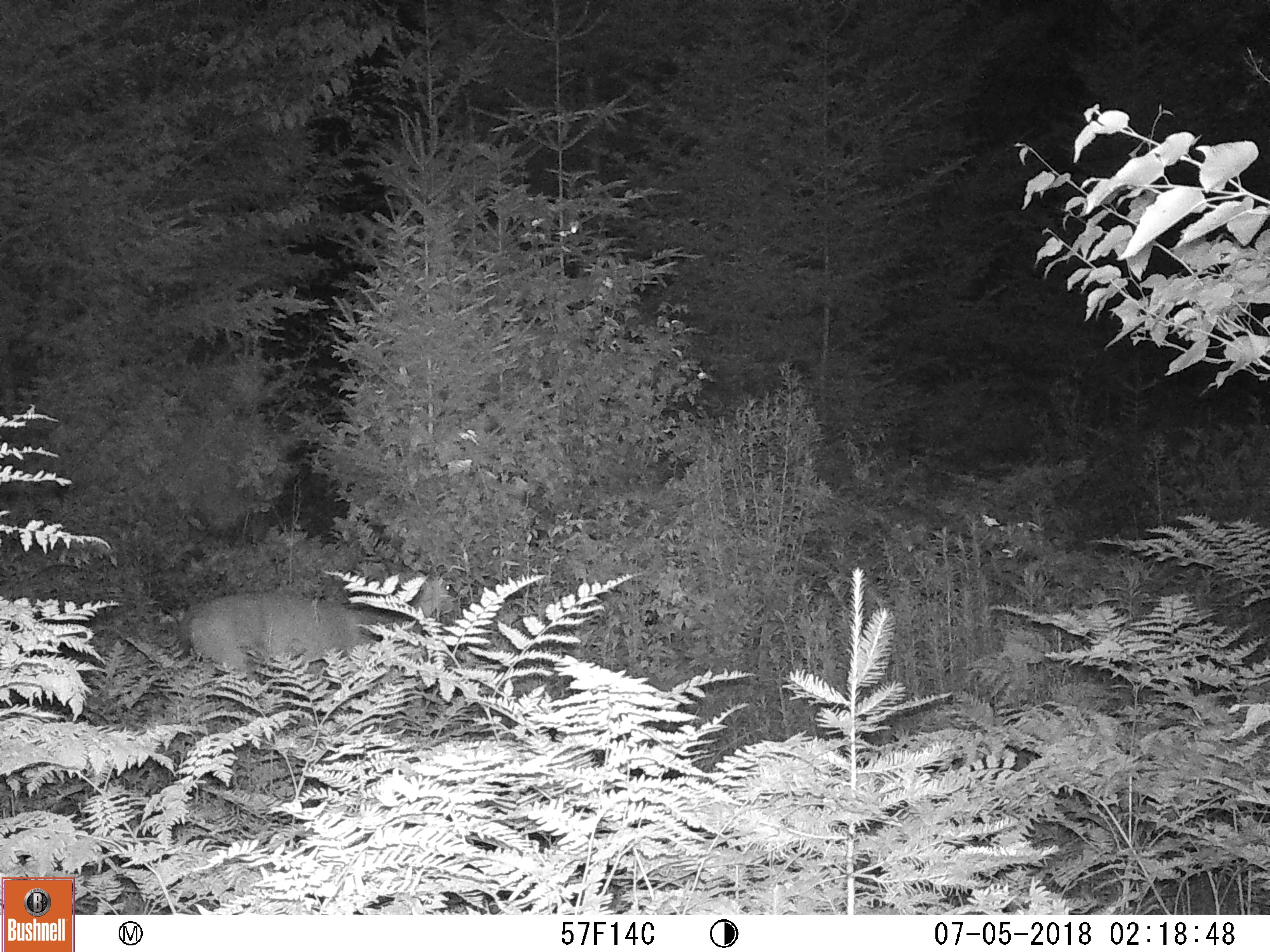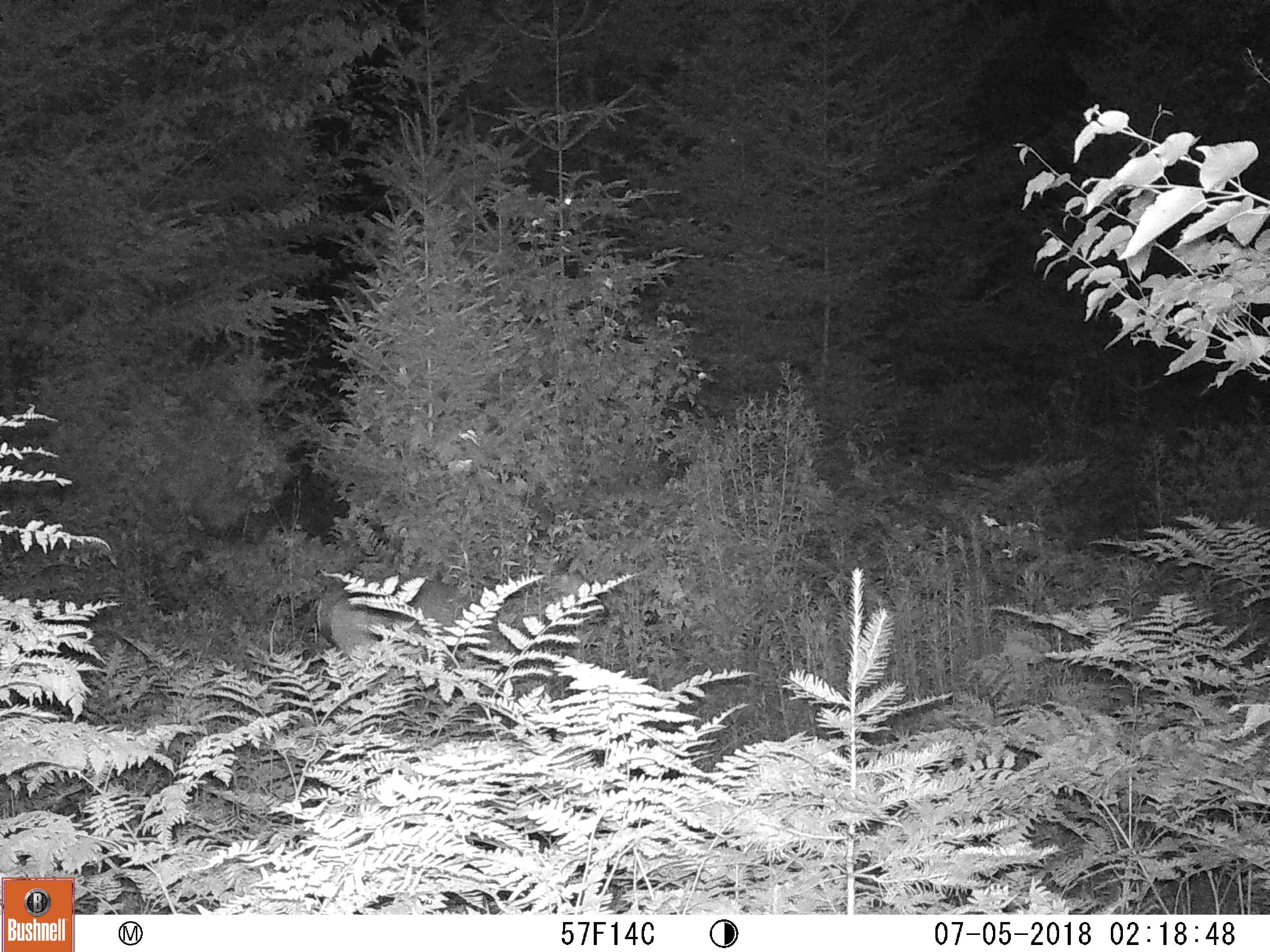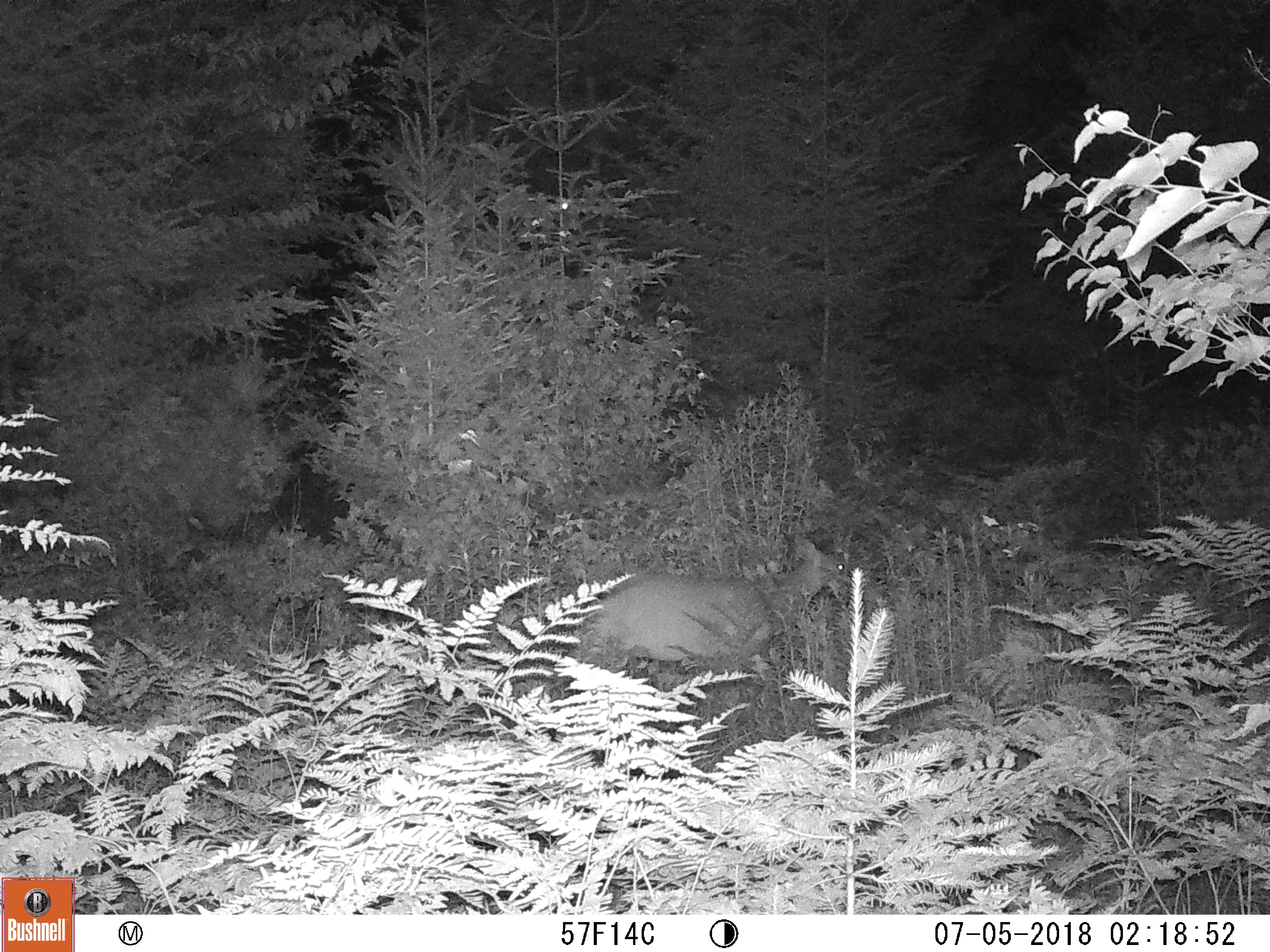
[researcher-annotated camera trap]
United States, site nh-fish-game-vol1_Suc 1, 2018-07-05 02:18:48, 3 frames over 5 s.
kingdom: Animalia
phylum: Chordata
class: Mammalia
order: Artiodactyla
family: Cervidae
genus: Odocoileus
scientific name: Odocoileus virginianus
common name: white-tailed deer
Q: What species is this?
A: White-tailed deer (Odocoileus virginianus).